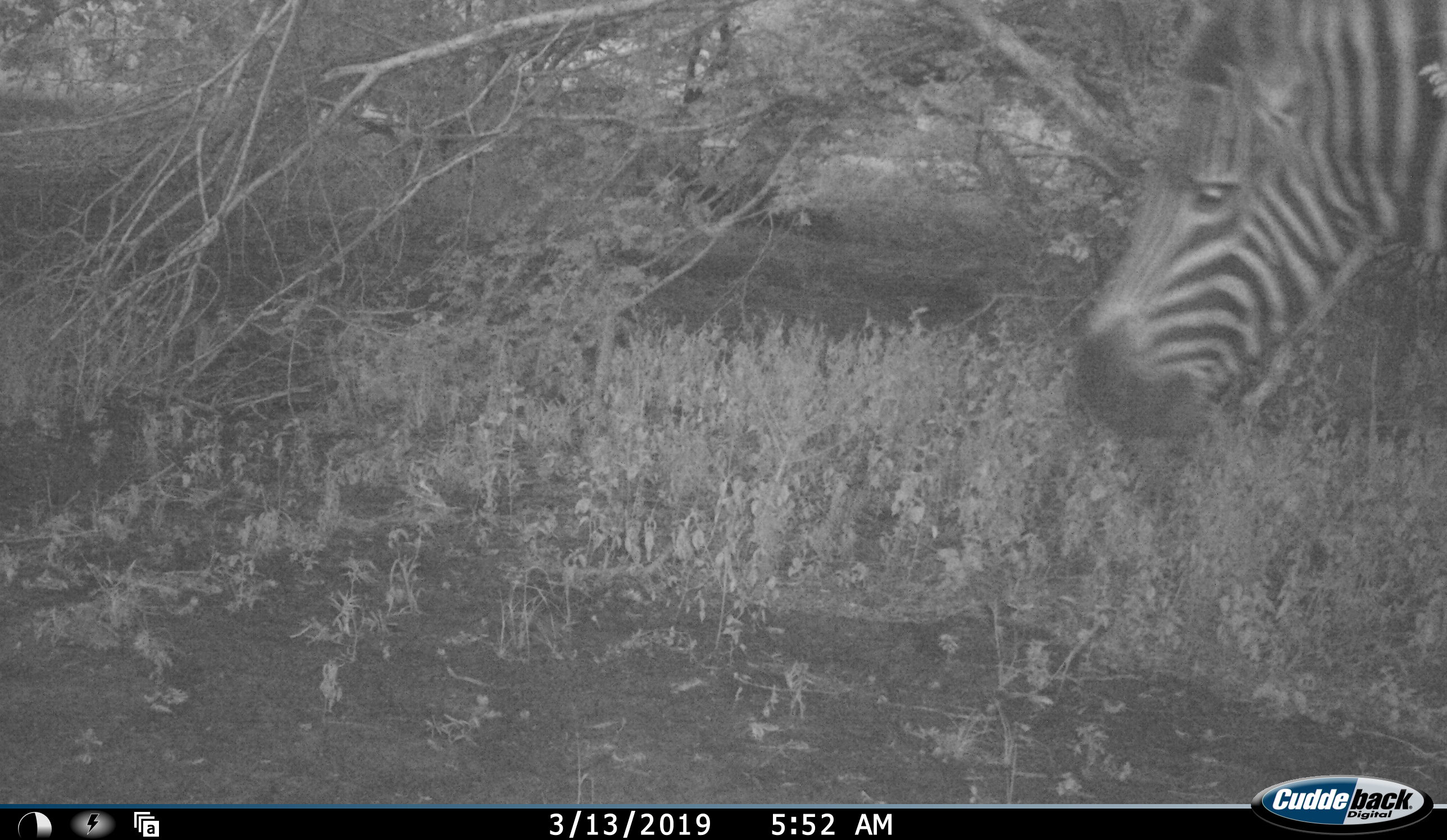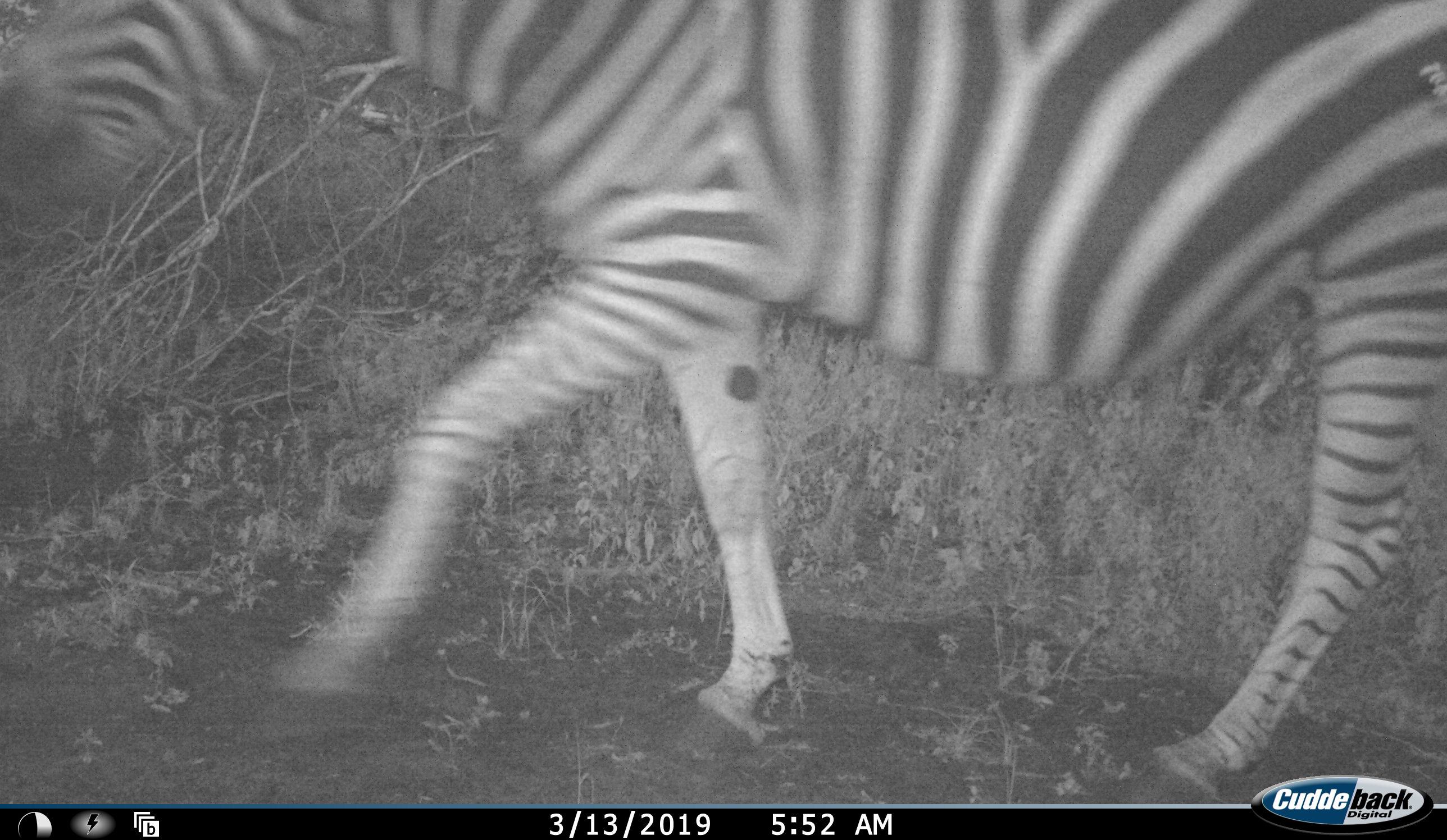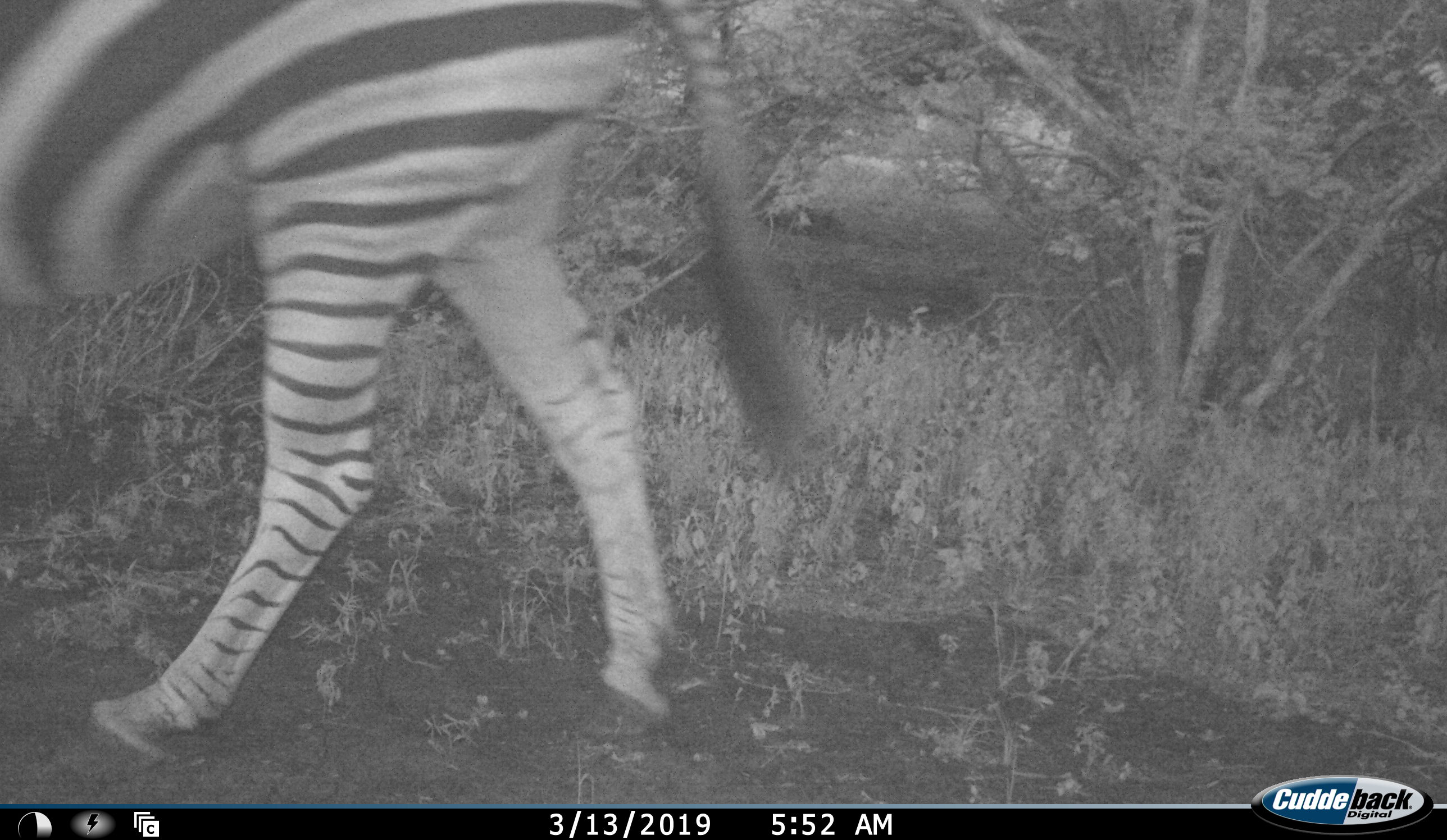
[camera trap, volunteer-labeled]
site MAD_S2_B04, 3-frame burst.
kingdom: Animalia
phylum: Chordata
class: Mammalia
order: Perissodactyla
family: Equidae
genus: Equus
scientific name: Equus quagga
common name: plains zebra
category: zebraplains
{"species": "zebraplains (plains zebra) (Equus quagga)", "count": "1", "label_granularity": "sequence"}